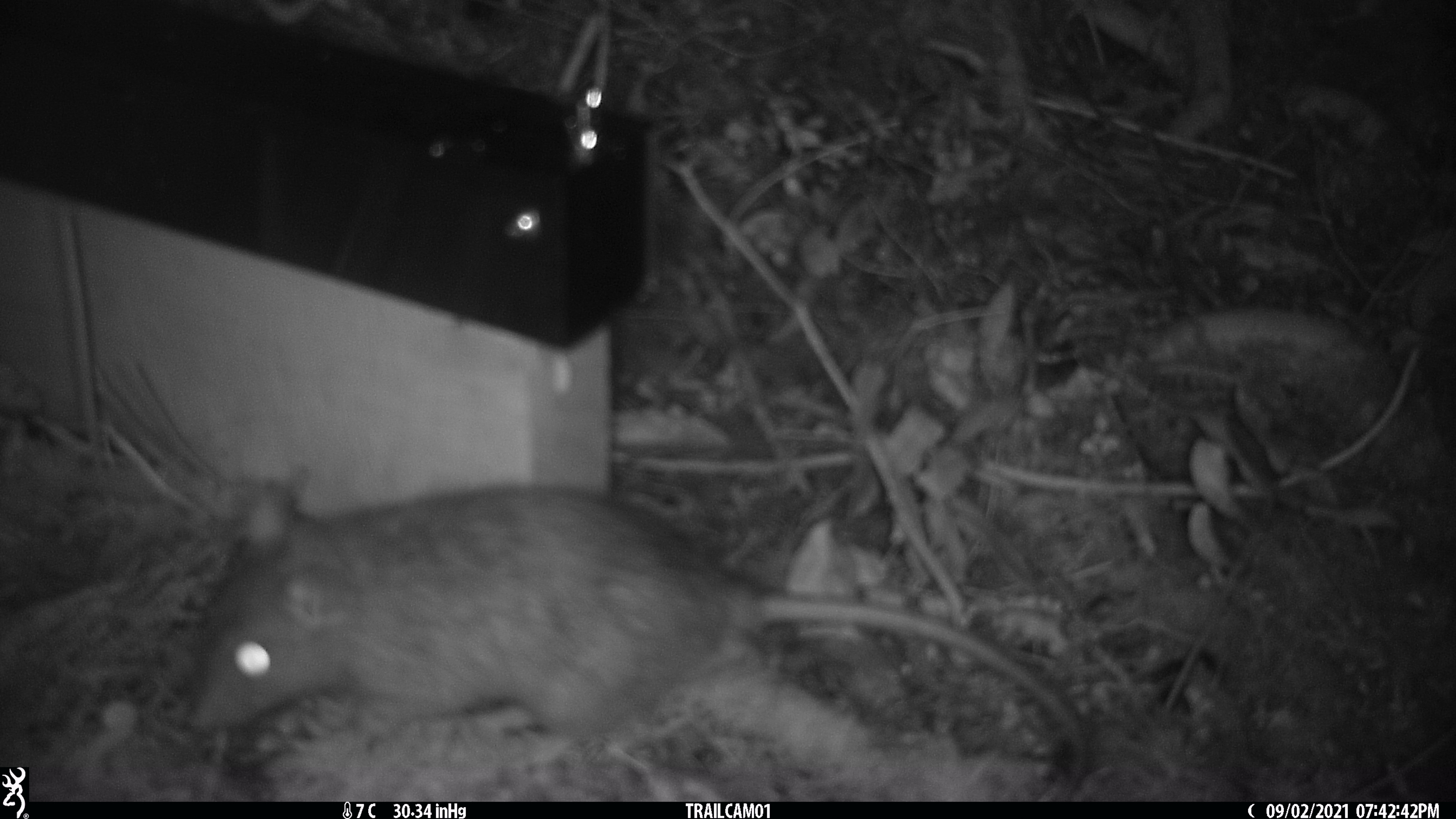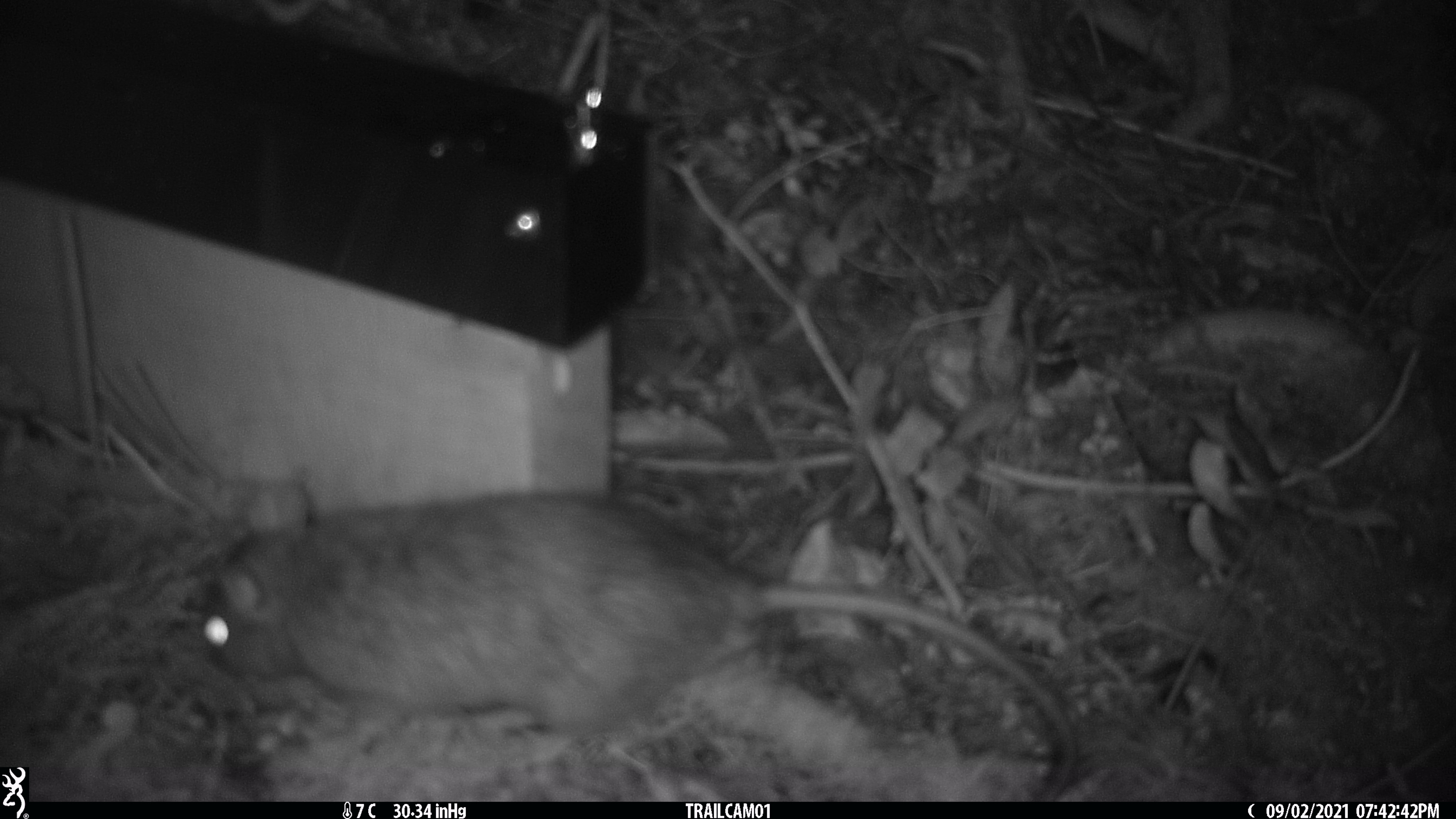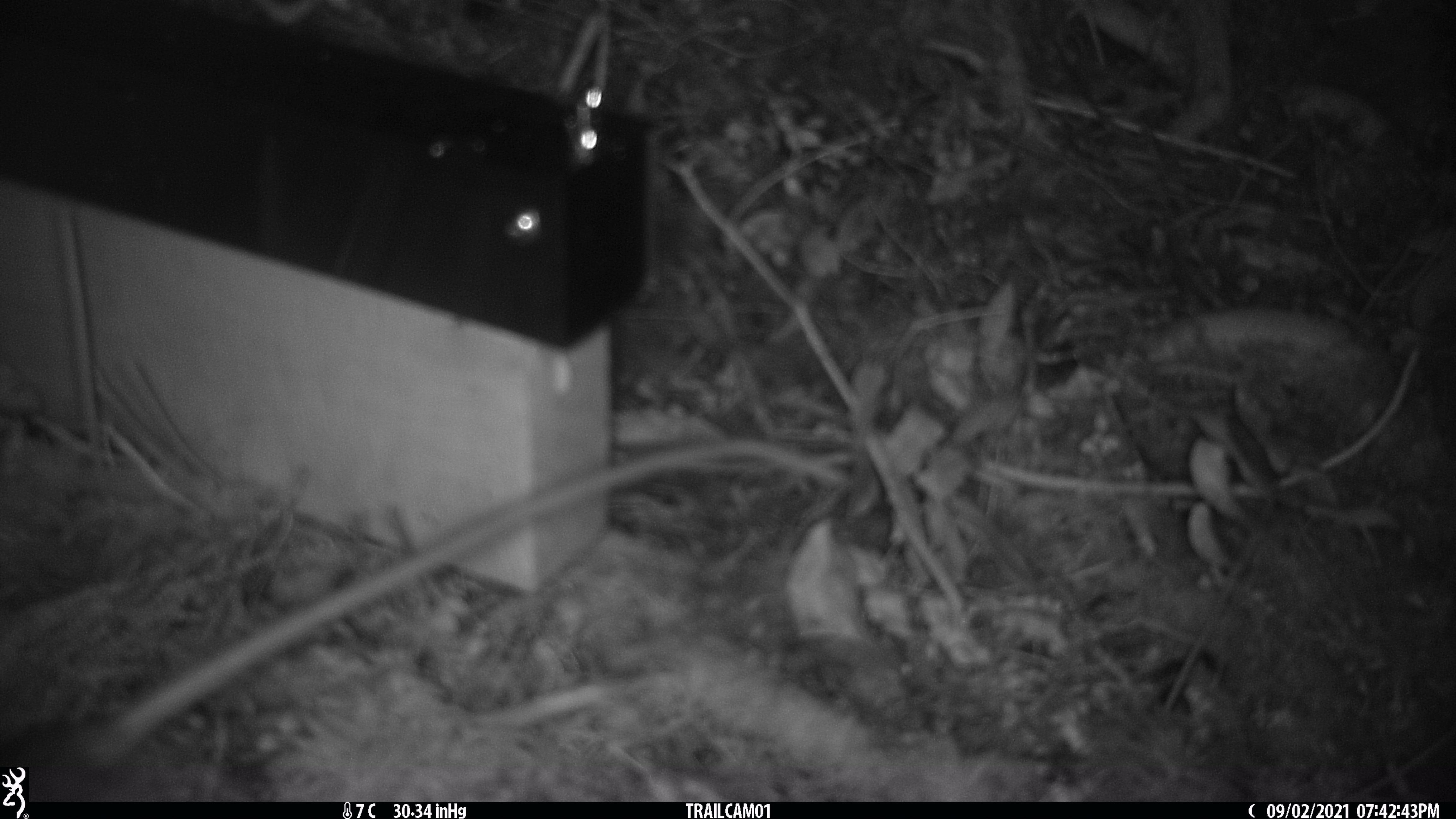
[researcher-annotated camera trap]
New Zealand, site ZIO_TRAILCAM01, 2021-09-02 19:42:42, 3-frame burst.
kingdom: Animalia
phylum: Chordata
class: Mammalia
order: Rodentia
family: Muridae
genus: Rattus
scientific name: Rattus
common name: rat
Rat (Rattus).